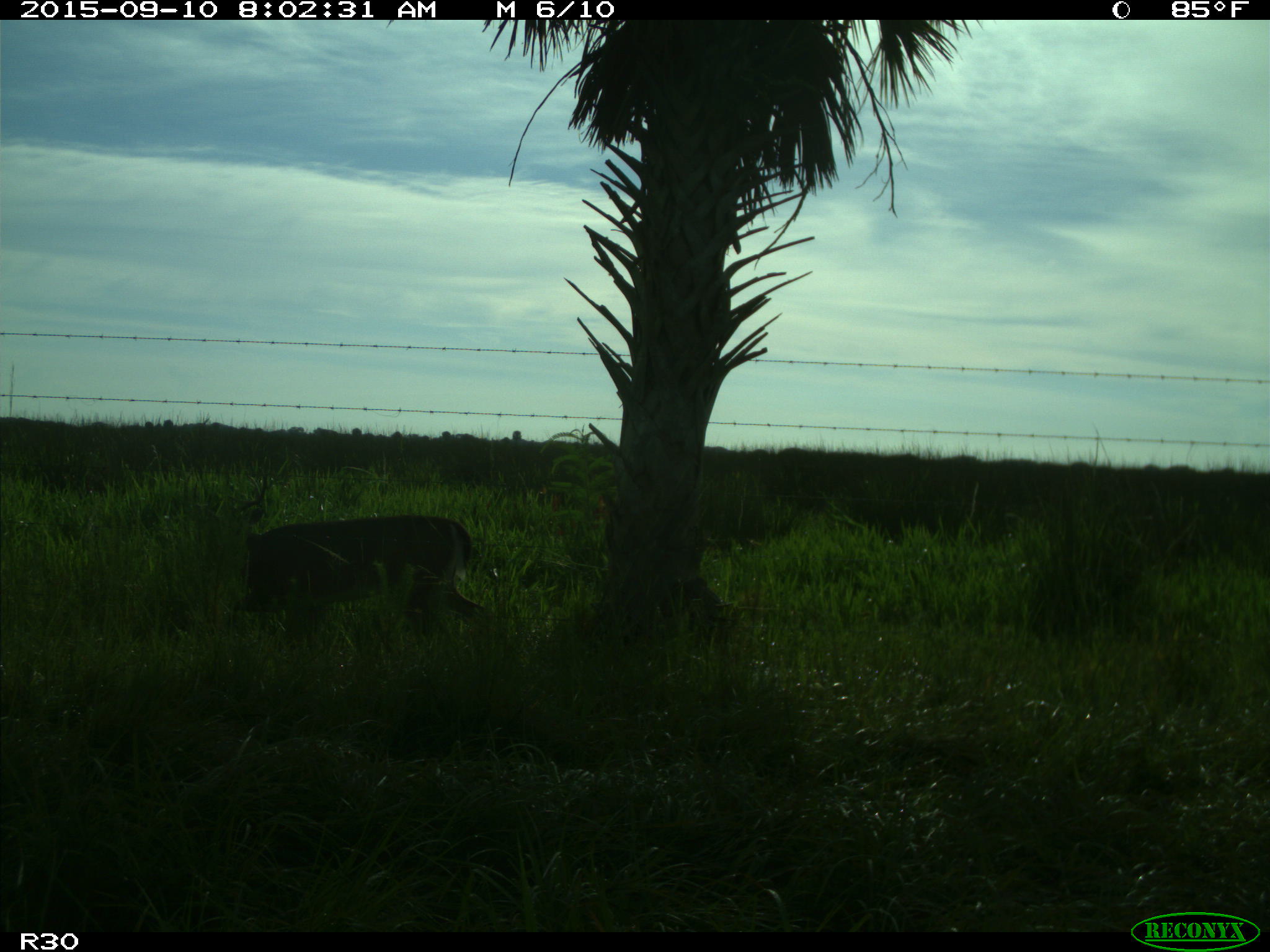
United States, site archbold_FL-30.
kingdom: Animalia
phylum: Chordata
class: Mammalia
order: Artiodactyla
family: Cervidae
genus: Odocoileus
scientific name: Odocoileus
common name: deer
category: unidentified deer